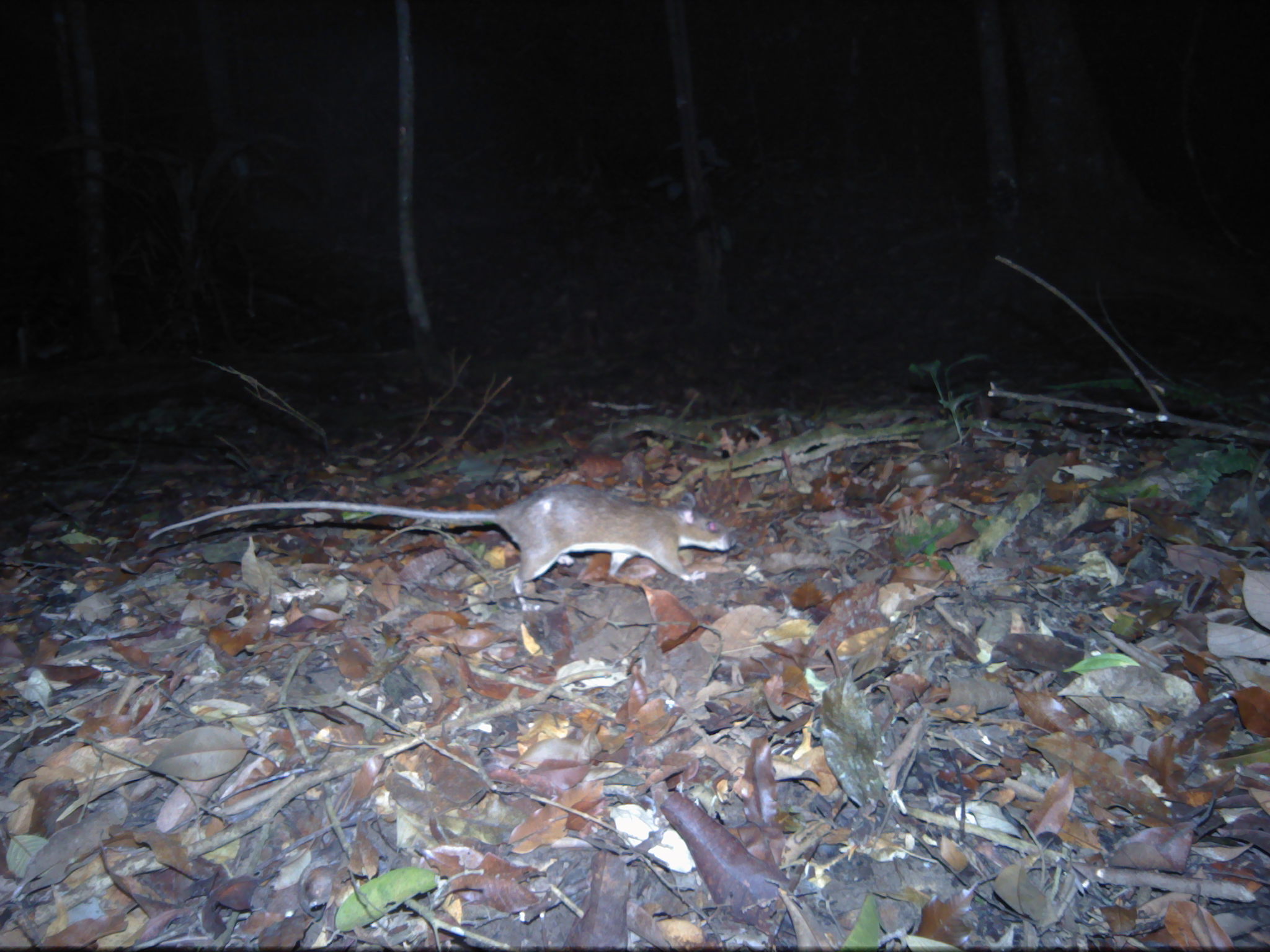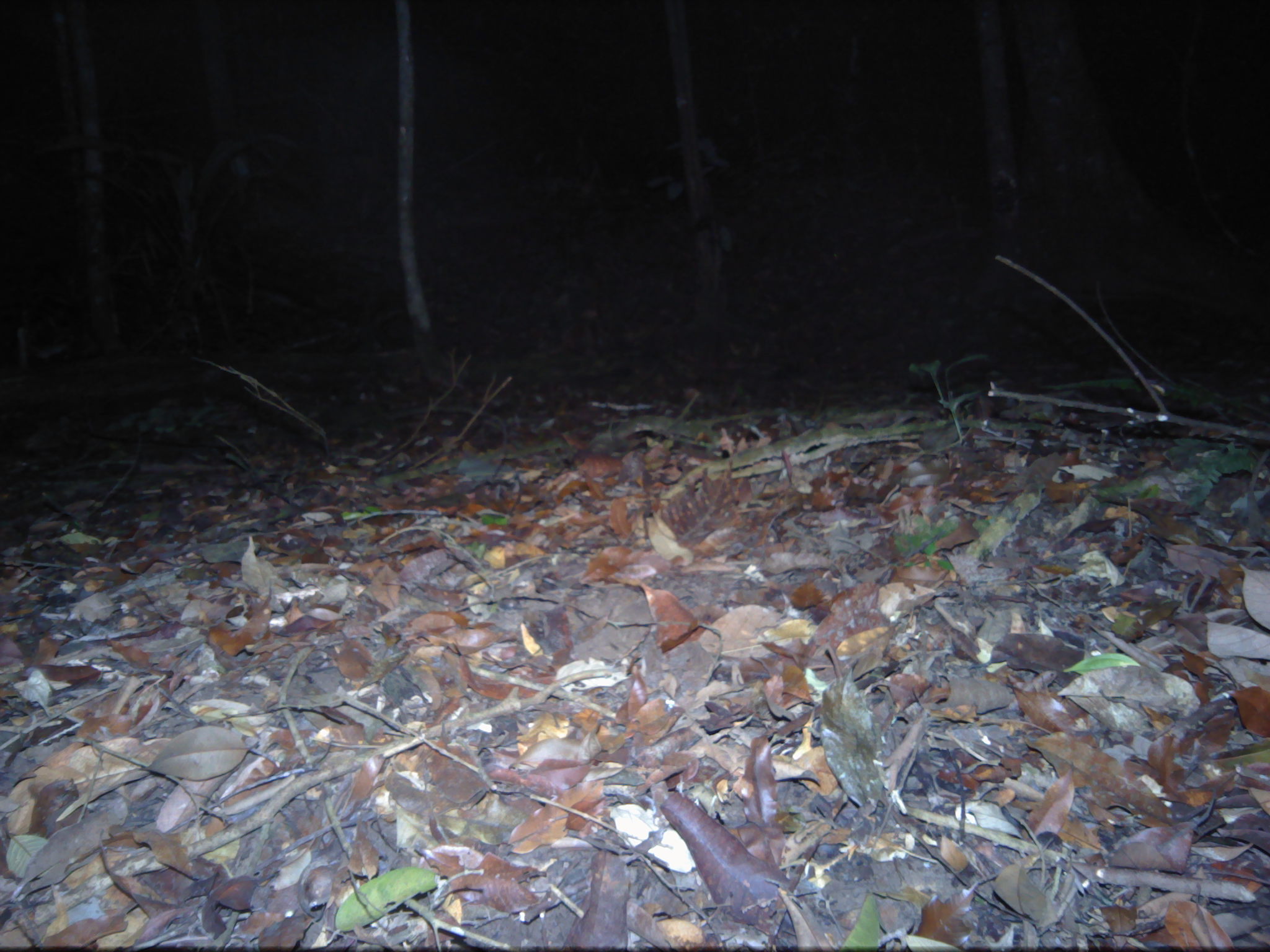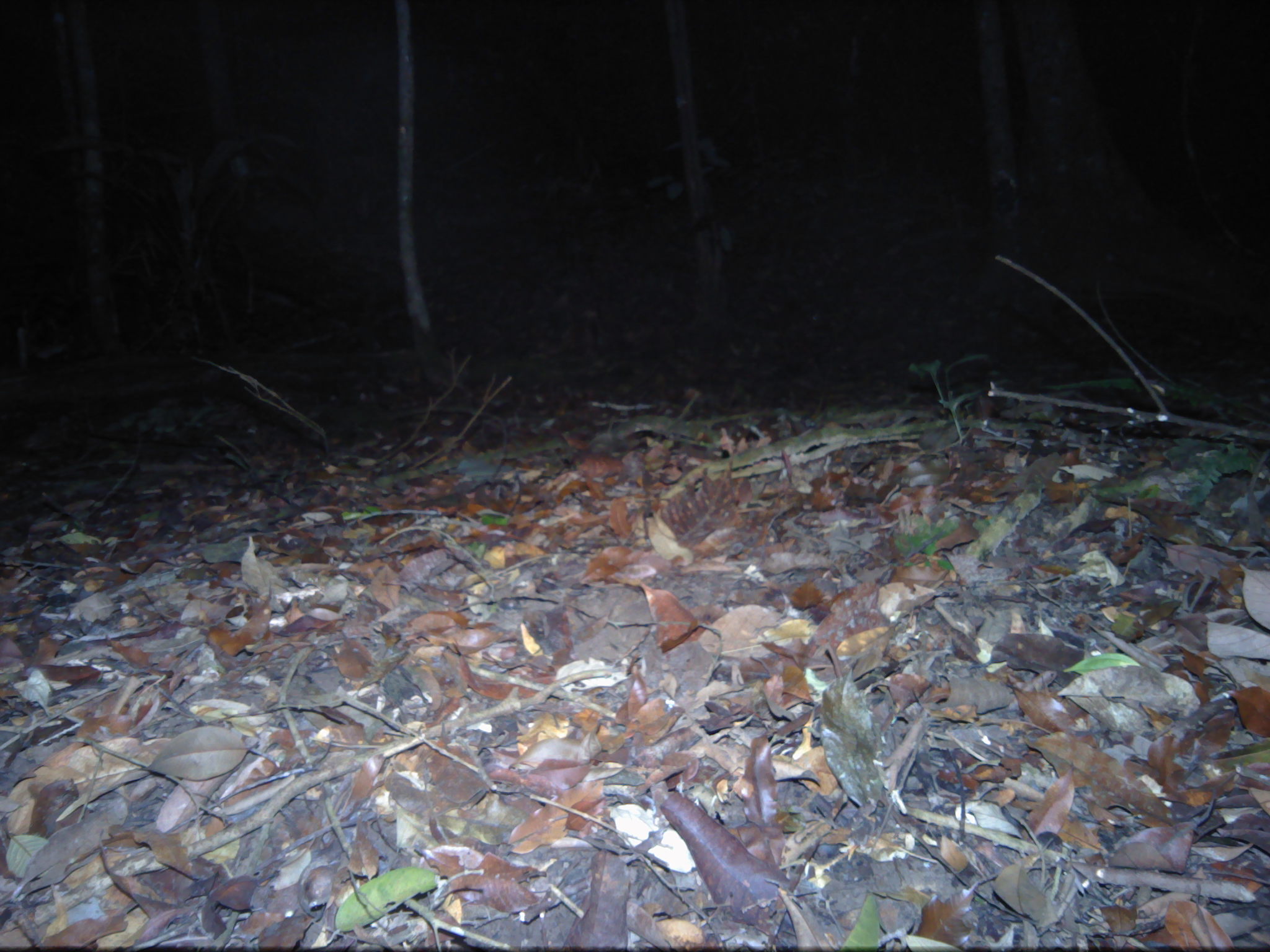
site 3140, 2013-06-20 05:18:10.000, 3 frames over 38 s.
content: unidentified animal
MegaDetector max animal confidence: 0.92